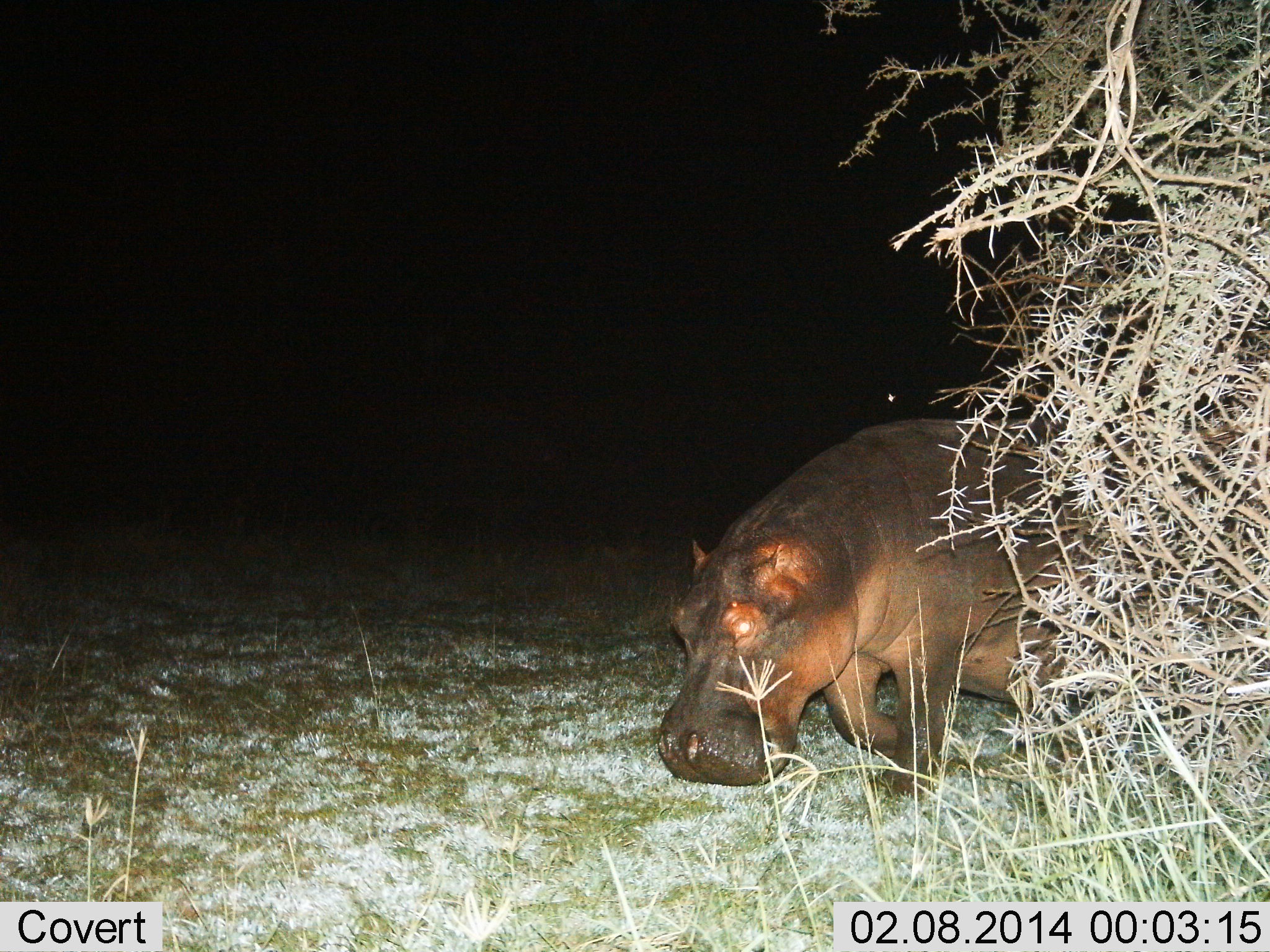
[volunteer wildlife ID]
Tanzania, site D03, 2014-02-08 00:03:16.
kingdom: Animalia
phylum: Chordata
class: Mammalia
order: Artiodactyla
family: Hippopotamidae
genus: Hippopotamus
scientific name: Hippopotamus amphibius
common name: hippopotamus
Hippopotamus (Hippopotamus amphibius), count 1. Behavior (volunteer vote fractions): standing 20%, resting 0%, moving 80%, interacting 0%. Young present (vote fraction): 0%. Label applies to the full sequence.